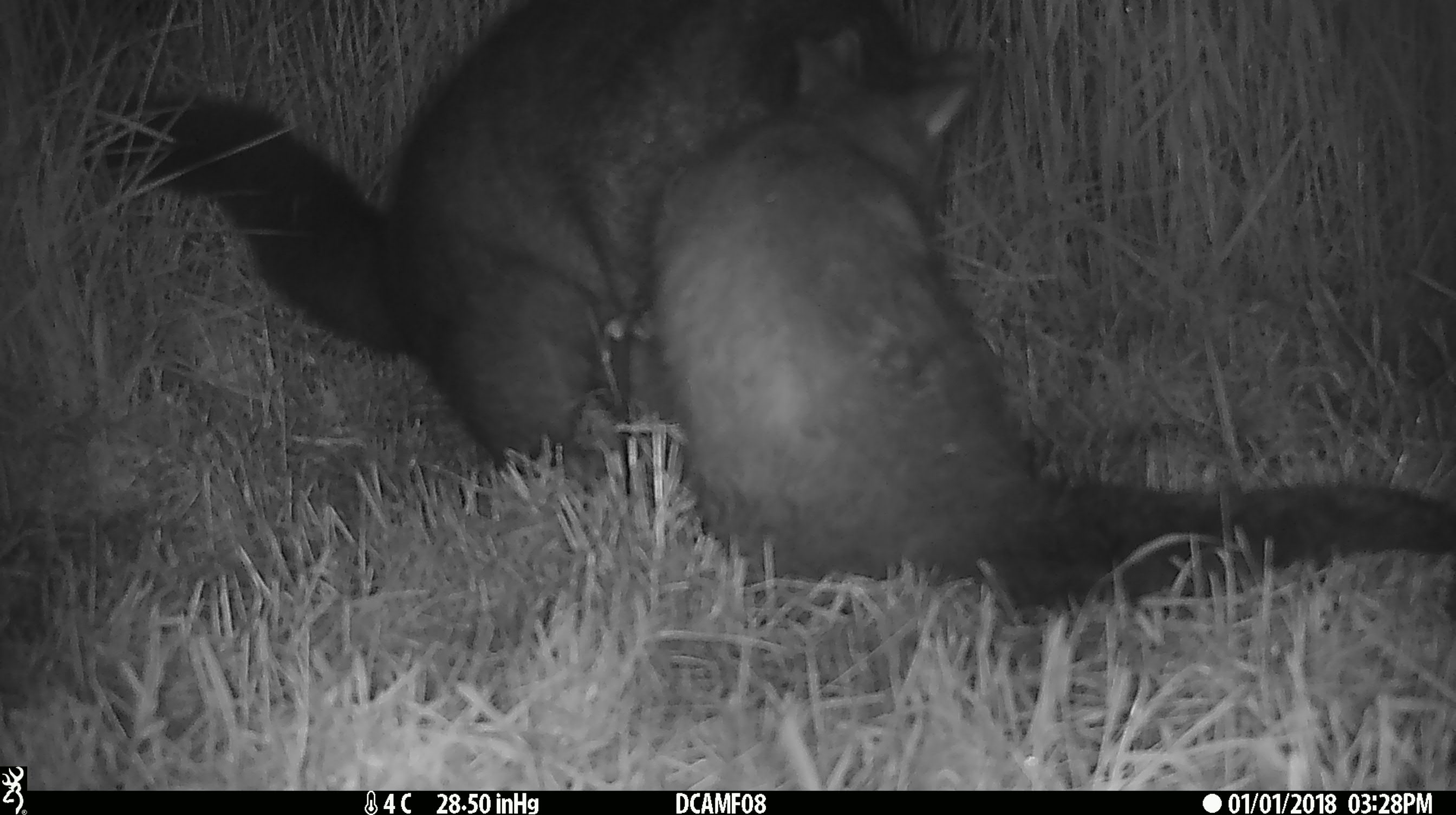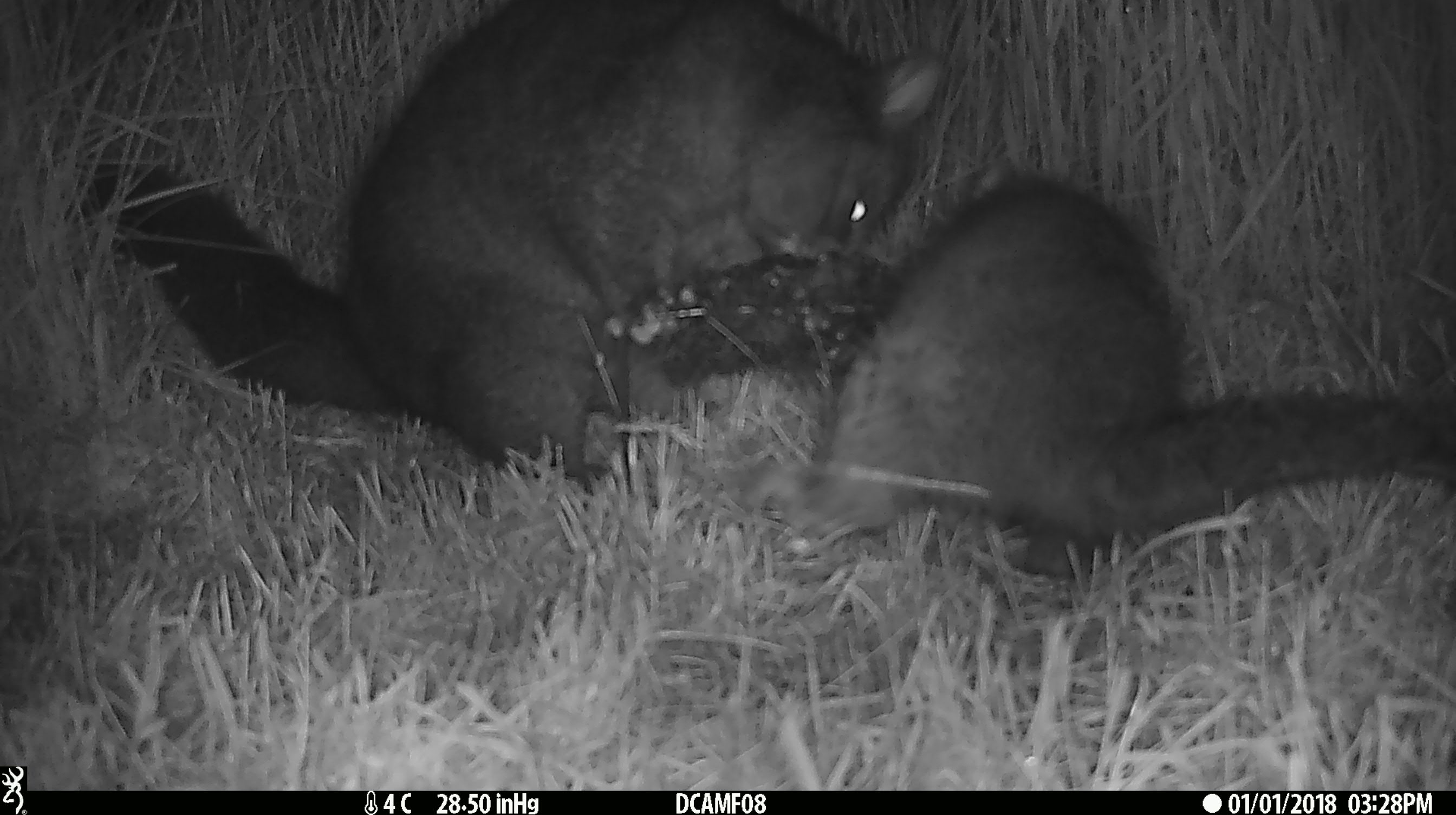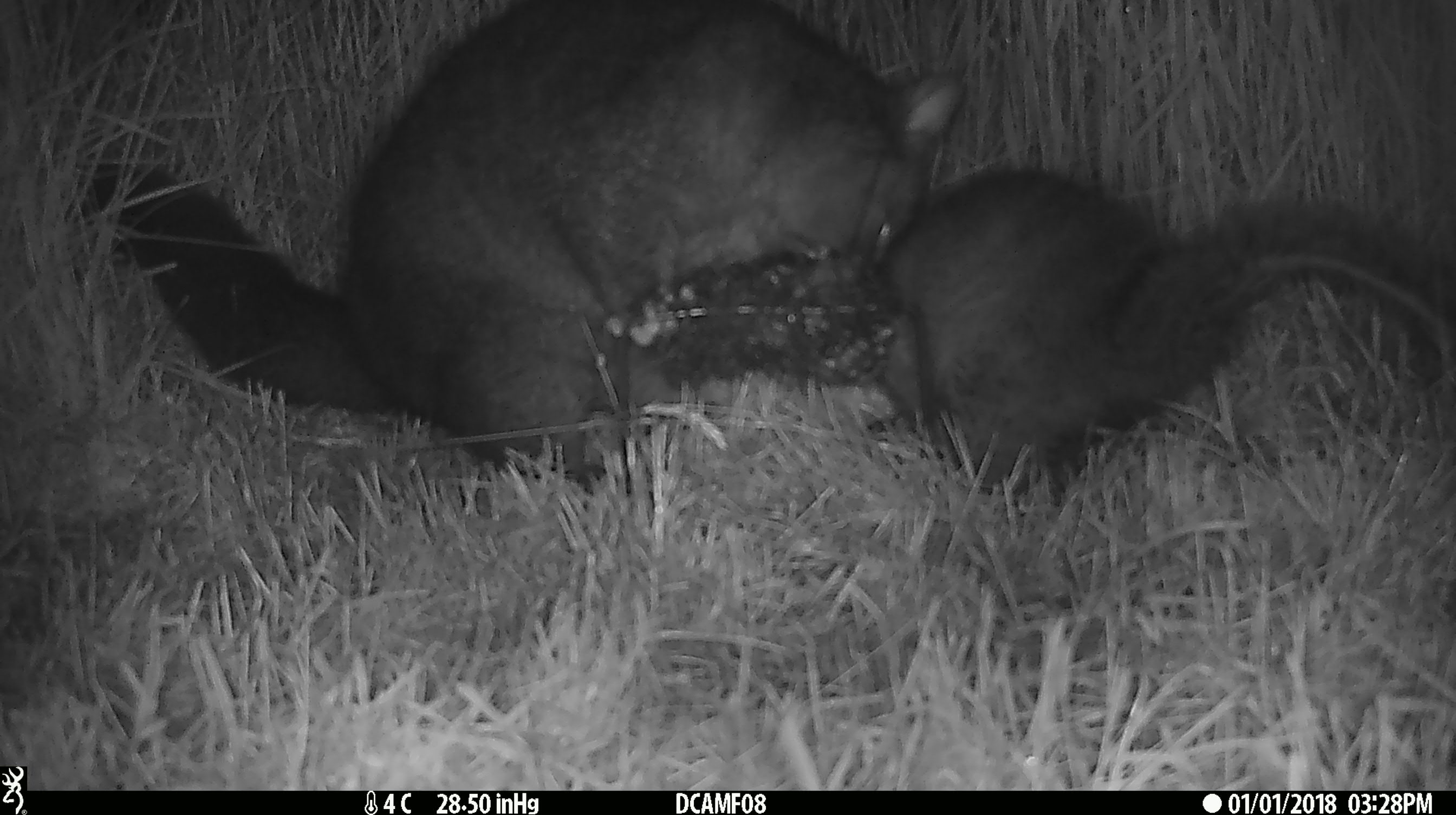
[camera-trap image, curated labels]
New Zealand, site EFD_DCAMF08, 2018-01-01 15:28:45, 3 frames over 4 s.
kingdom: Animalia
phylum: Chordata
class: Mammalia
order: Diprotodontia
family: Phalangeridae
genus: Trichosurus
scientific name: Trichosurus vulpecula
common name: common brushtail possum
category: possum